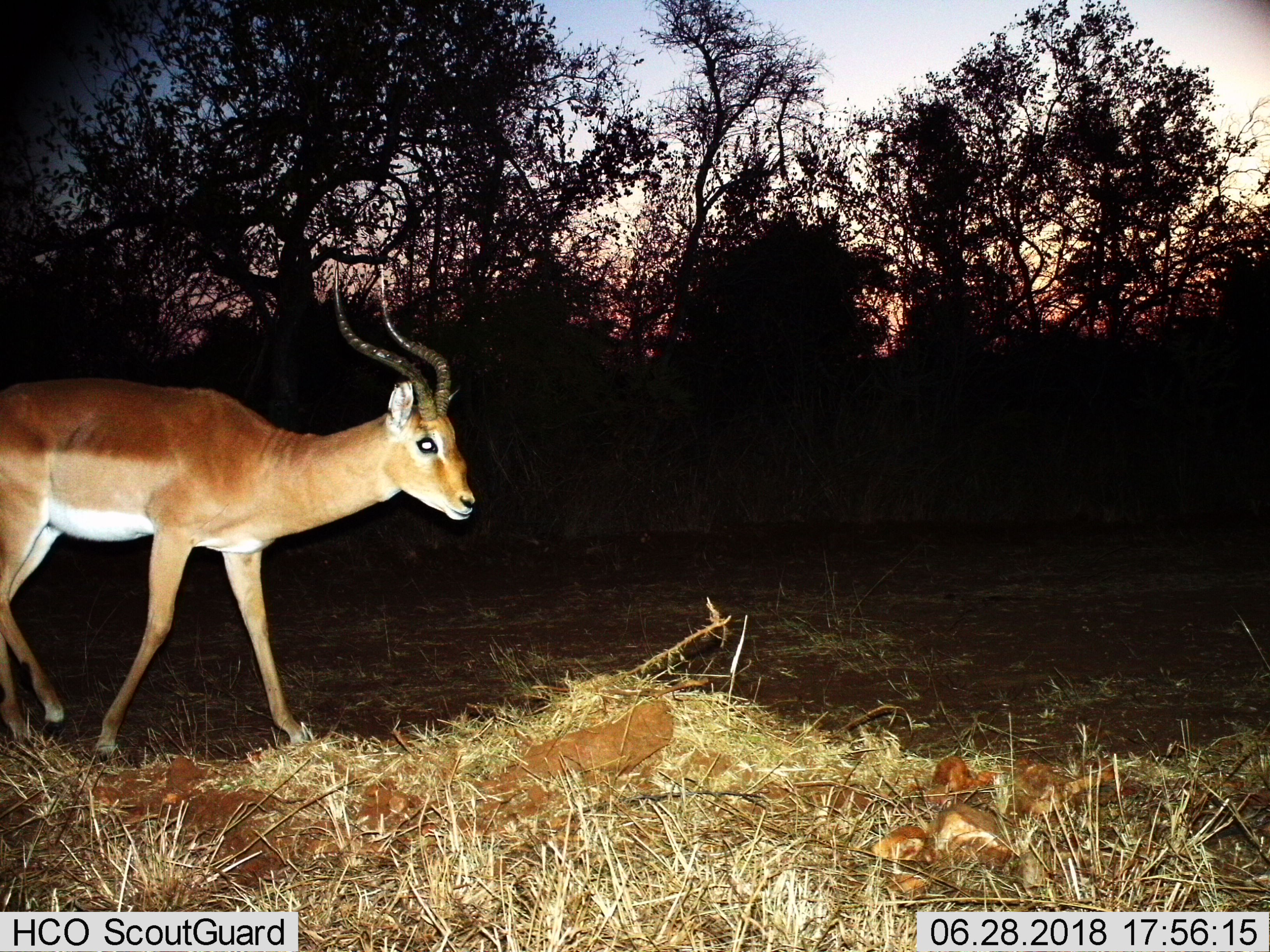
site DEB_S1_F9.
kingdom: Animalia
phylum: Chordata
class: Mammalia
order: Artiodactyla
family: Bovidae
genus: Aepyceros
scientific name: Aepyceros melampus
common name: impala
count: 1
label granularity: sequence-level